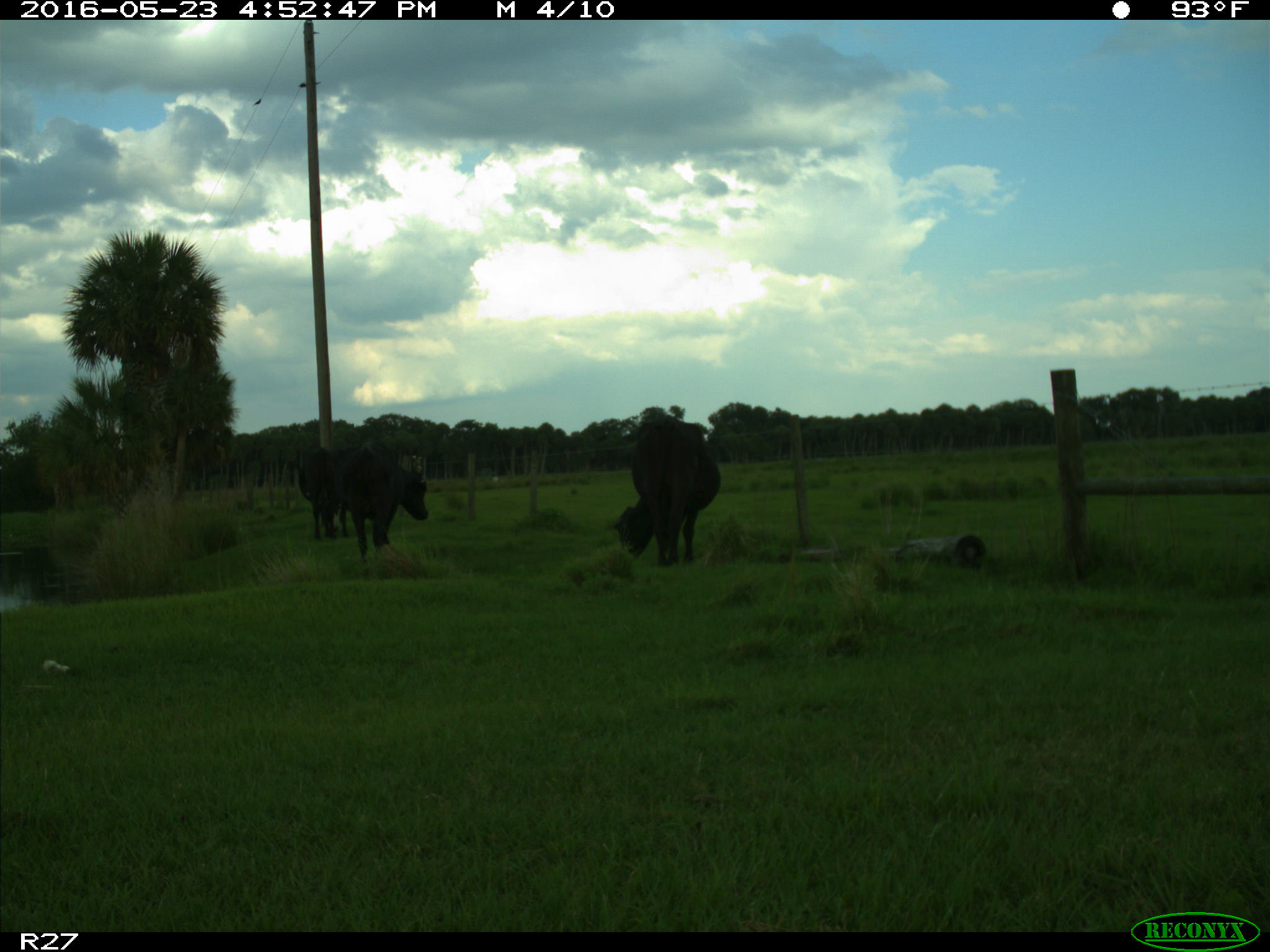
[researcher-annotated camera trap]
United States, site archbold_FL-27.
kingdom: Animalia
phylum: Chordata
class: Mammalia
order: Artiodactyla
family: Bovidae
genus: Bos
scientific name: Bos taurus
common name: domestic cow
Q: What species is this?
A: Bos taurus (domestic cow).